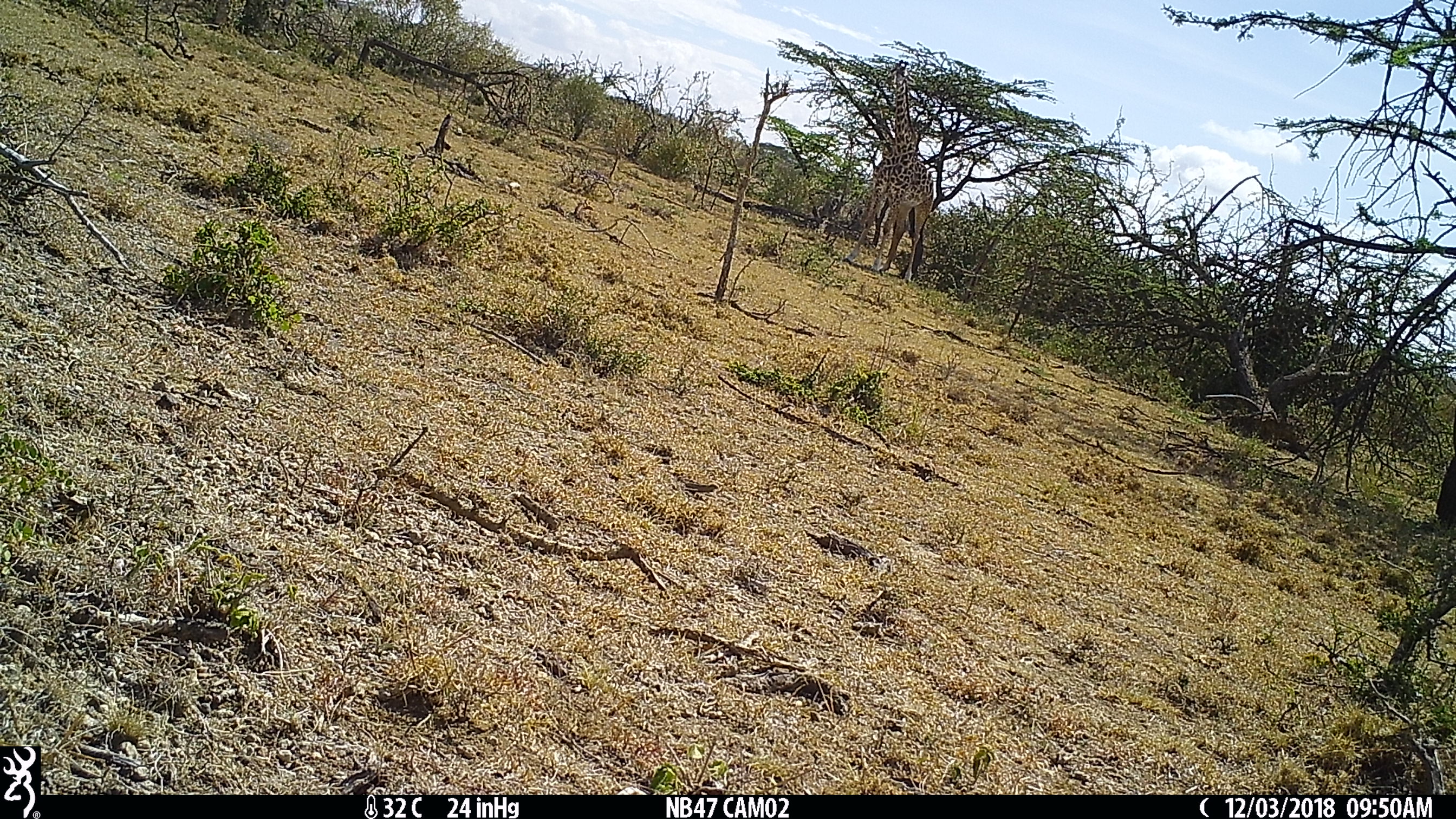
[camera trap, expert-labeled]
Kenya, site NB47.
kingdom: Animalia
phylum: Chordata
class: Mammalia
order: Artiodactyla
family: Giraffidae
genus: Giraffa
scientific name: Giraffa camelopardalis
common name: northern giraffe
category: giraffe